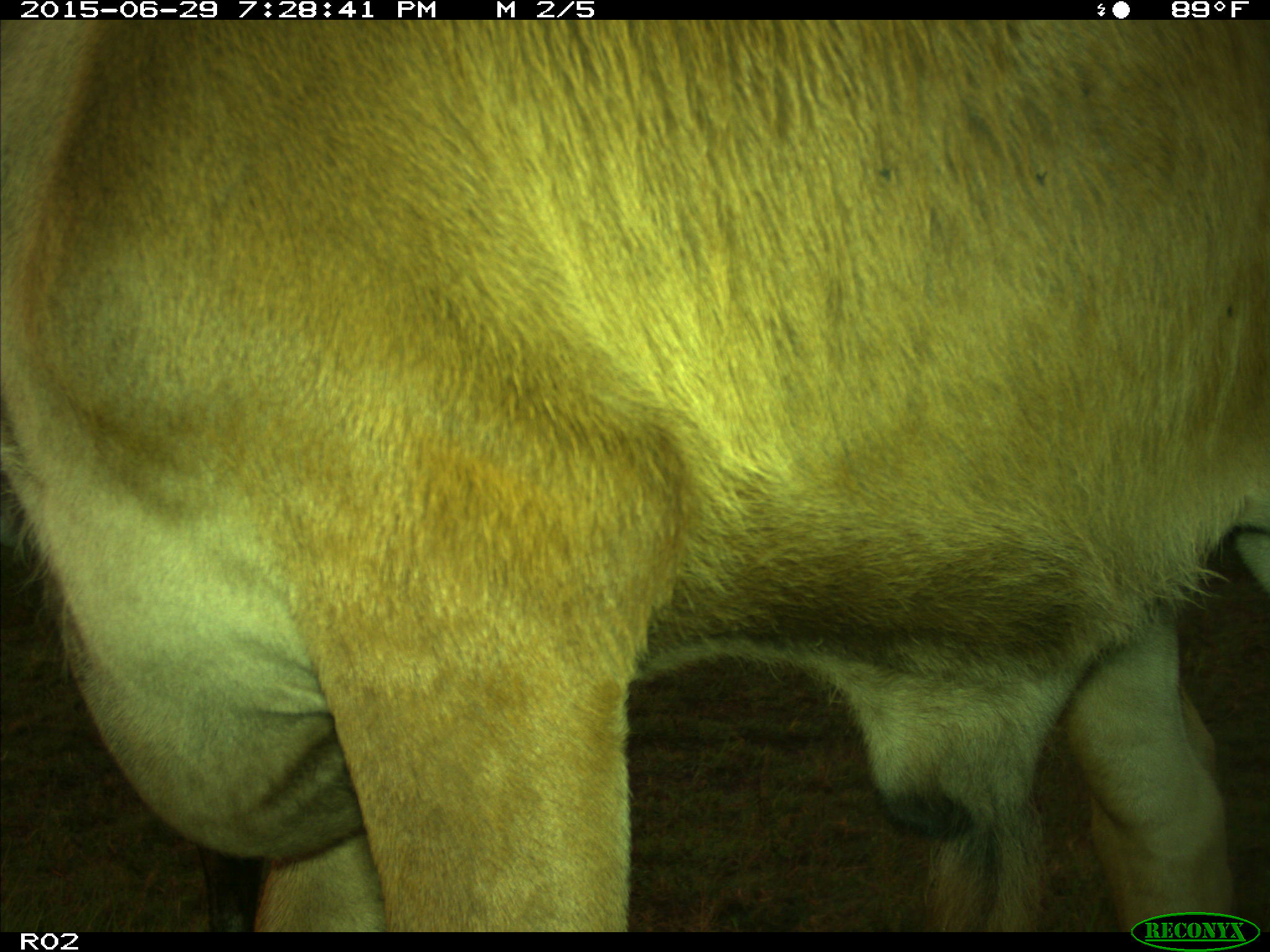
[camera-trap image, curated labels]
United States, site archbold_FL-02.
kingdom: Animalia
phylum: Chordata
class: Mammalia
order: Artiodactyla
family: Bovidae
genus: Bos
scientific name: Bos taurus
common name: domestic cow